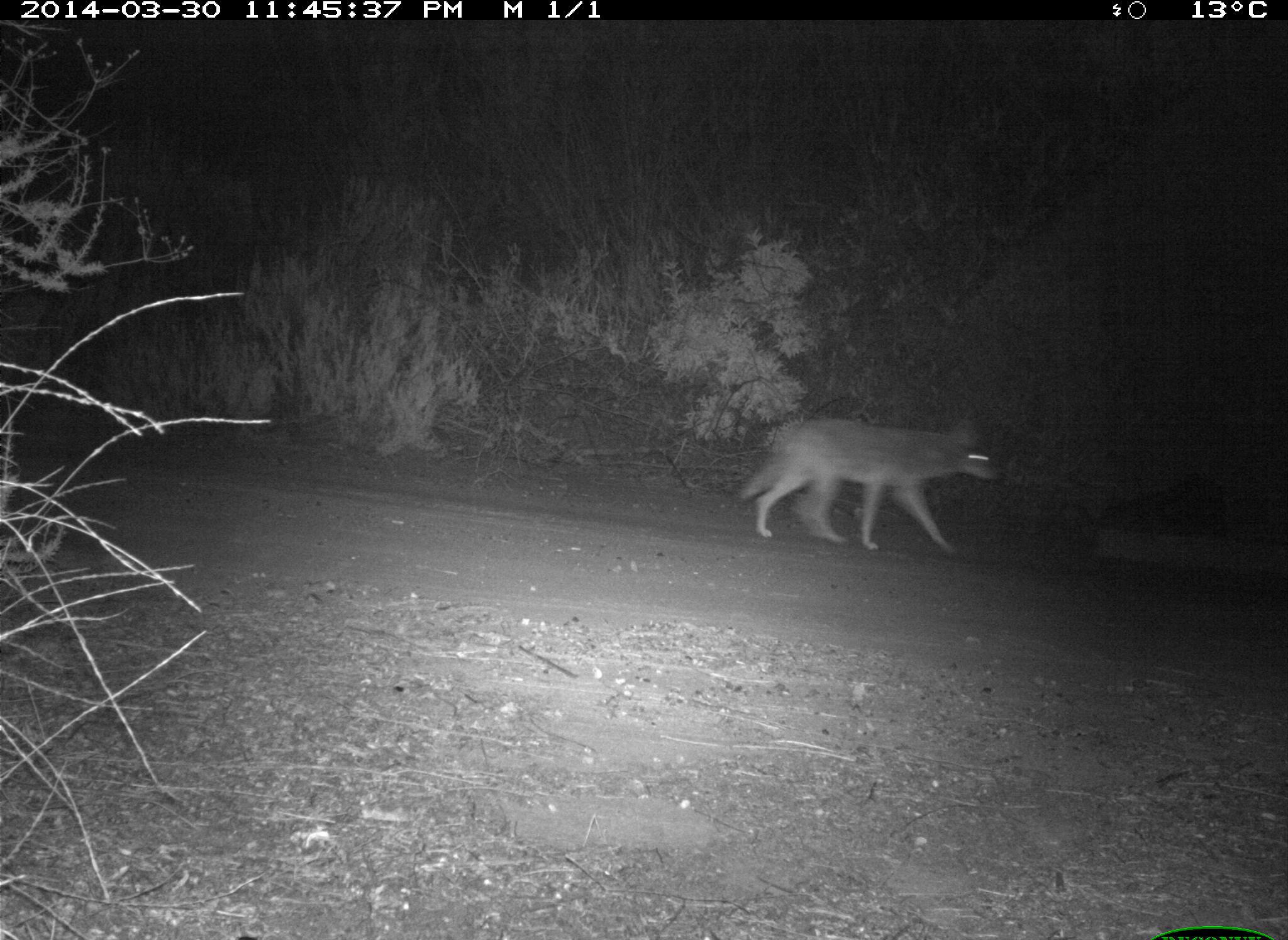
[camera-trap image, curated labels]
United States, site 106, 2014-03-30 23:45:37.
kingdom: Animalia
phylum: Chordata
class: Mammalia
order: Carnivora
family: Canidae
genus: Canis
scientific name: Canis latrans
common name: coyote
Coyote (Canis latrans).